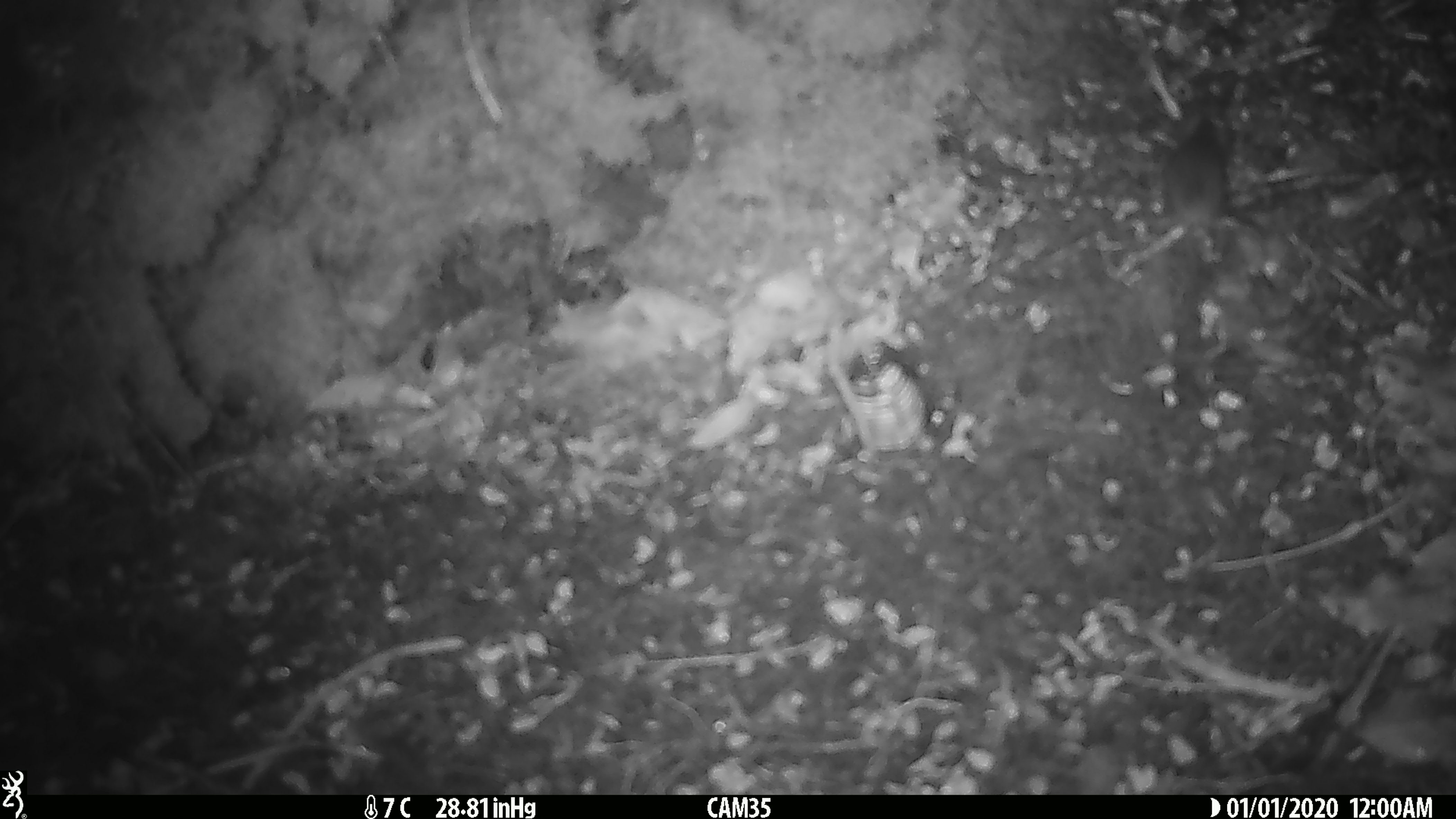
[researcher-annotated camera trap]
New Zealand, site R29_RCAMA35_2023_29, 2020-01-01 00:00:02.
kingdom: Animalia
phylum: Chordata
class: Mammalia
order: Rodentia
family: Muridae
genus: Mus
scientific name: Mus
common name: mouse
Mouse (Mus).